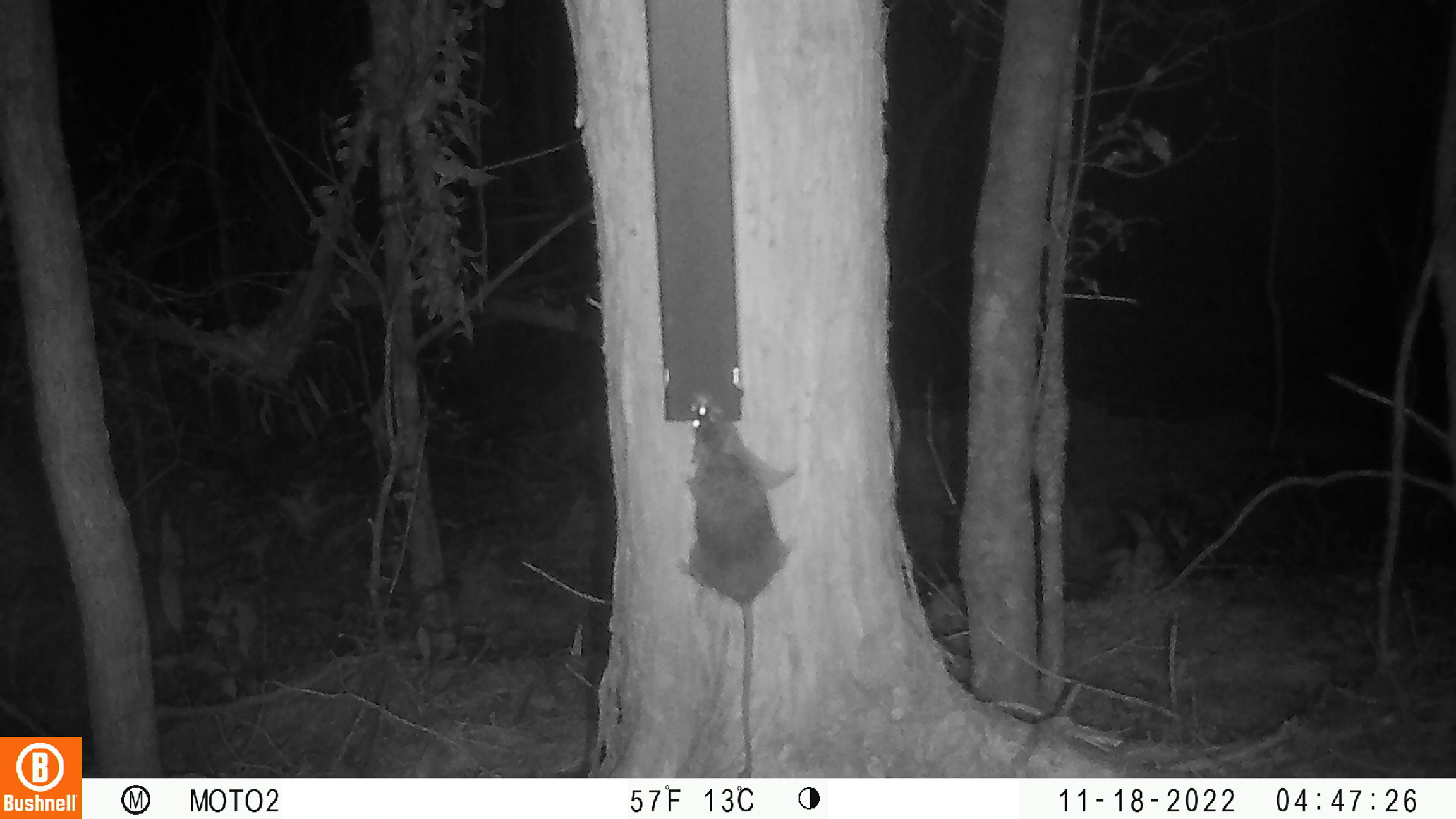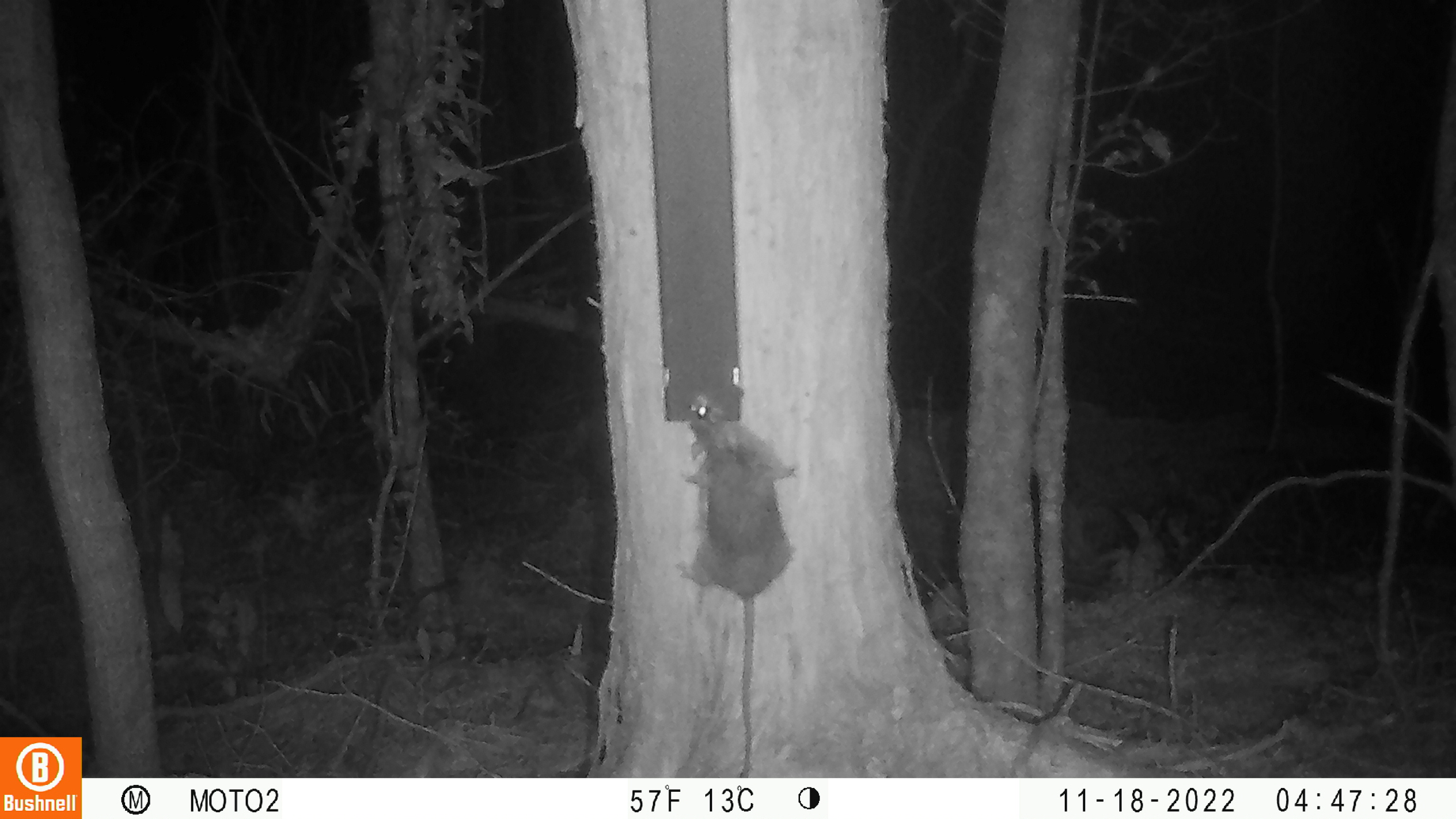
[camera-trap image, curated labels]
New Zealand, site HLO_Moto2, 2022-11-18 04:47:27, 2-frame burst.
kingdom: Animalia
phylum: Chordata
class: Mammalia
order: Rodentia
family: Muridae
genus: Rattus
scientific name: Rattus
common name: rat